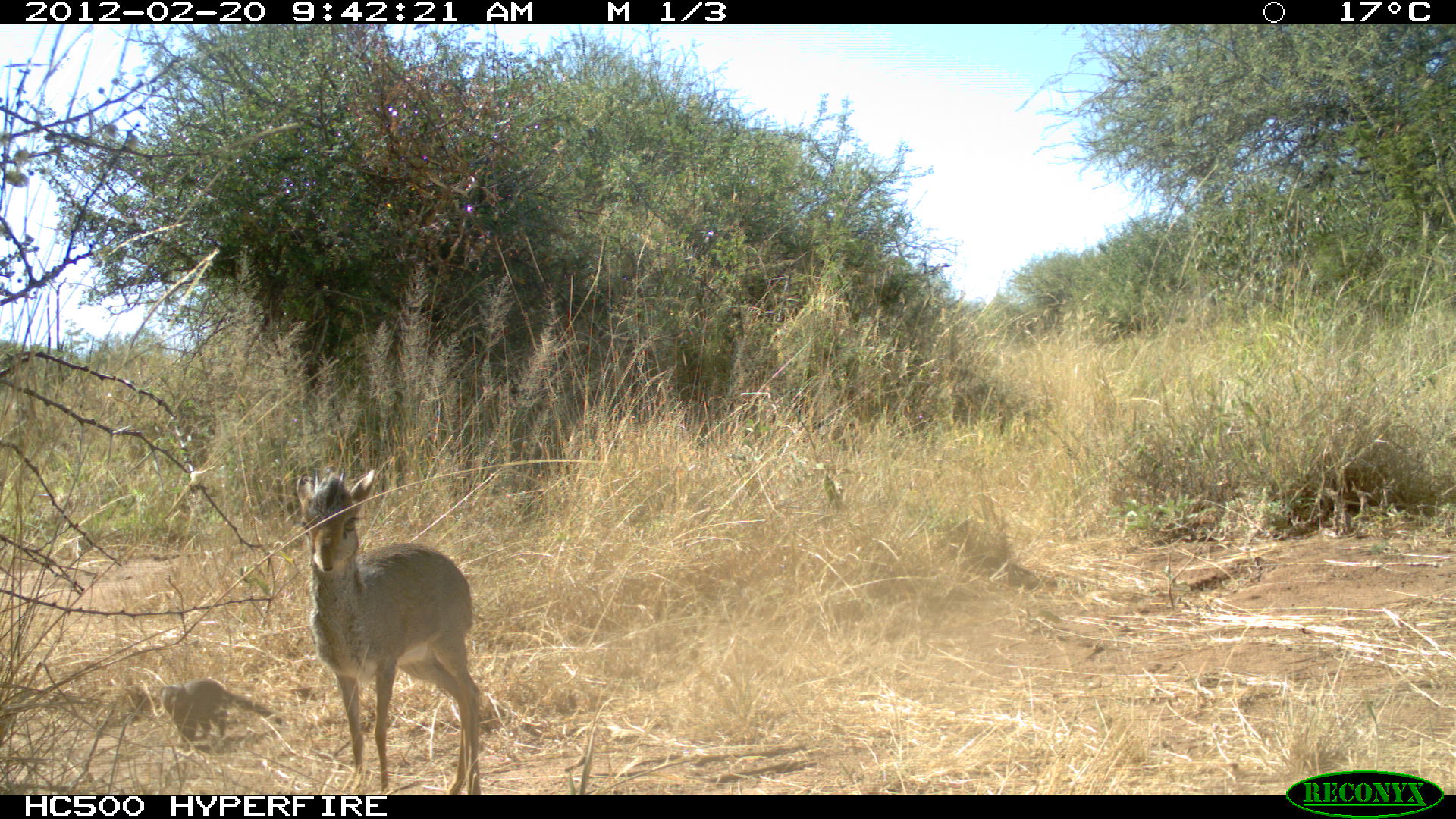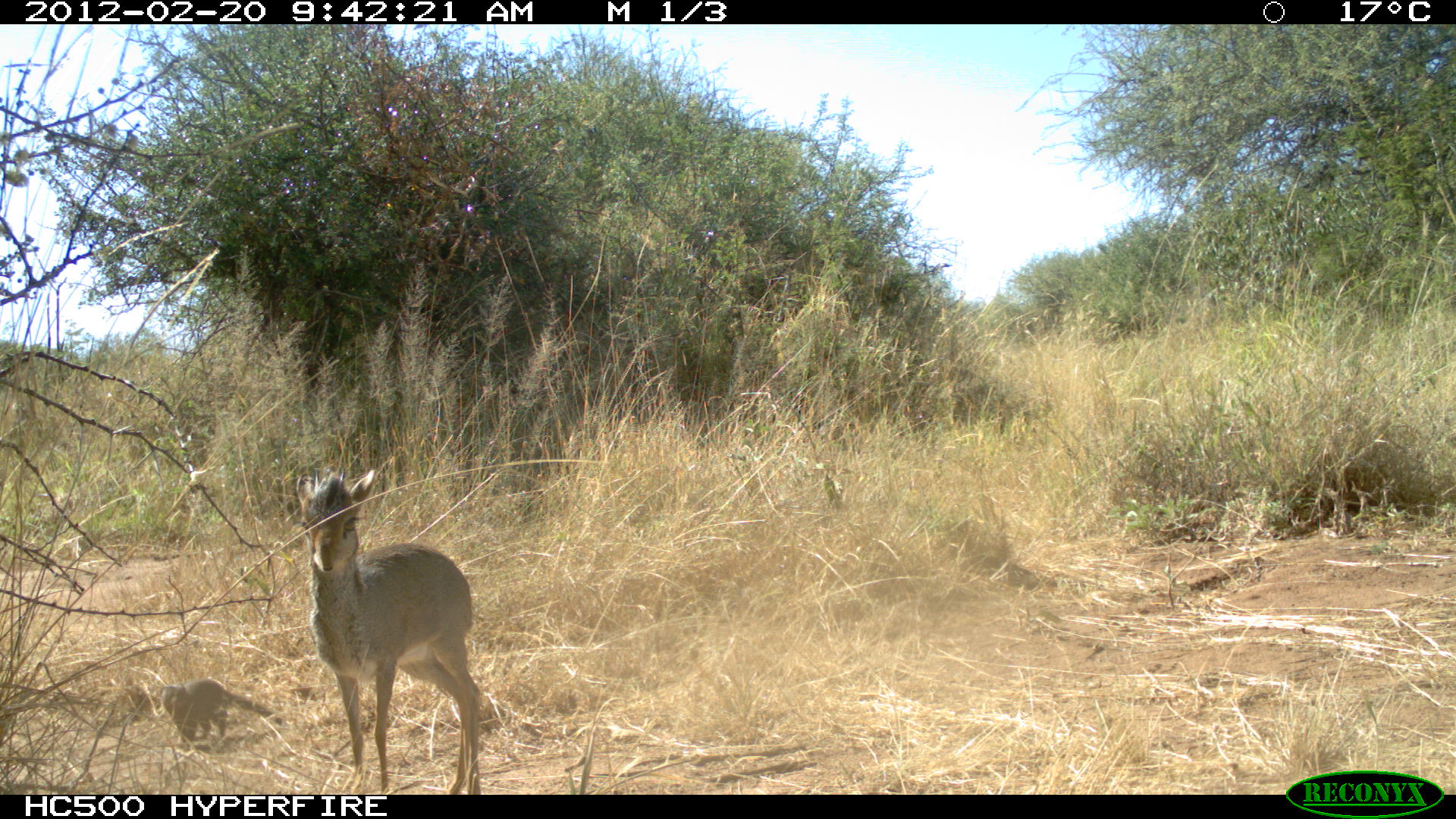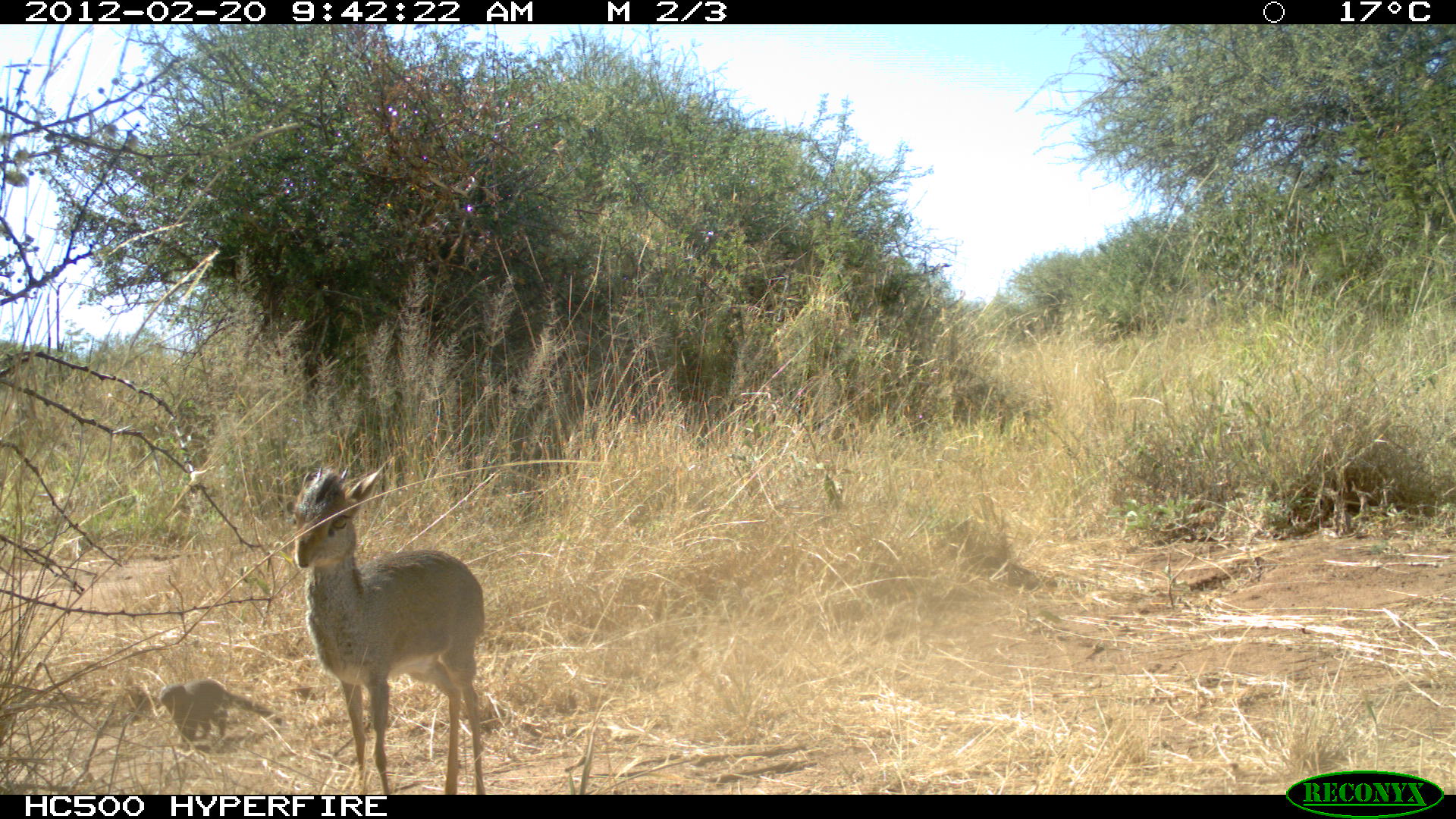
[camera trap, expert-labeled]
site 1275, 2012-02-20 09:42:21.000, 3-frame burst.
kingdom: Animalia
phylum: Chordata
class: Mammalia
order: Artiodactyla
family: Bovidae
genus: Madoqua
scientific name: Madoqua guentheri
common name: günther's dik-dik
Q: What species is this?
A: Madoqua guentheri (günther's dik-dik).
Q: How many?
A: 1.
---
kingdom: Animalia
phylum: Chordata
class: Mammalia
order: Carnivora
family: Herpestidae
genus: Herpestes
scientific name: Herpestes sanguineus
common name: slender mongoose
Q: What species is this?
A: Herpestes sanguineus (slender mongoose).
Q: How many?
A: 1.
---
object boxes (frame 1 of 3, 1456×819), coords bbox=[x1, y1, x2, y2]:
madoqua guentheri: bbox=[293, 467, 474, 791]; bbox=[155, 676, 285, 740]